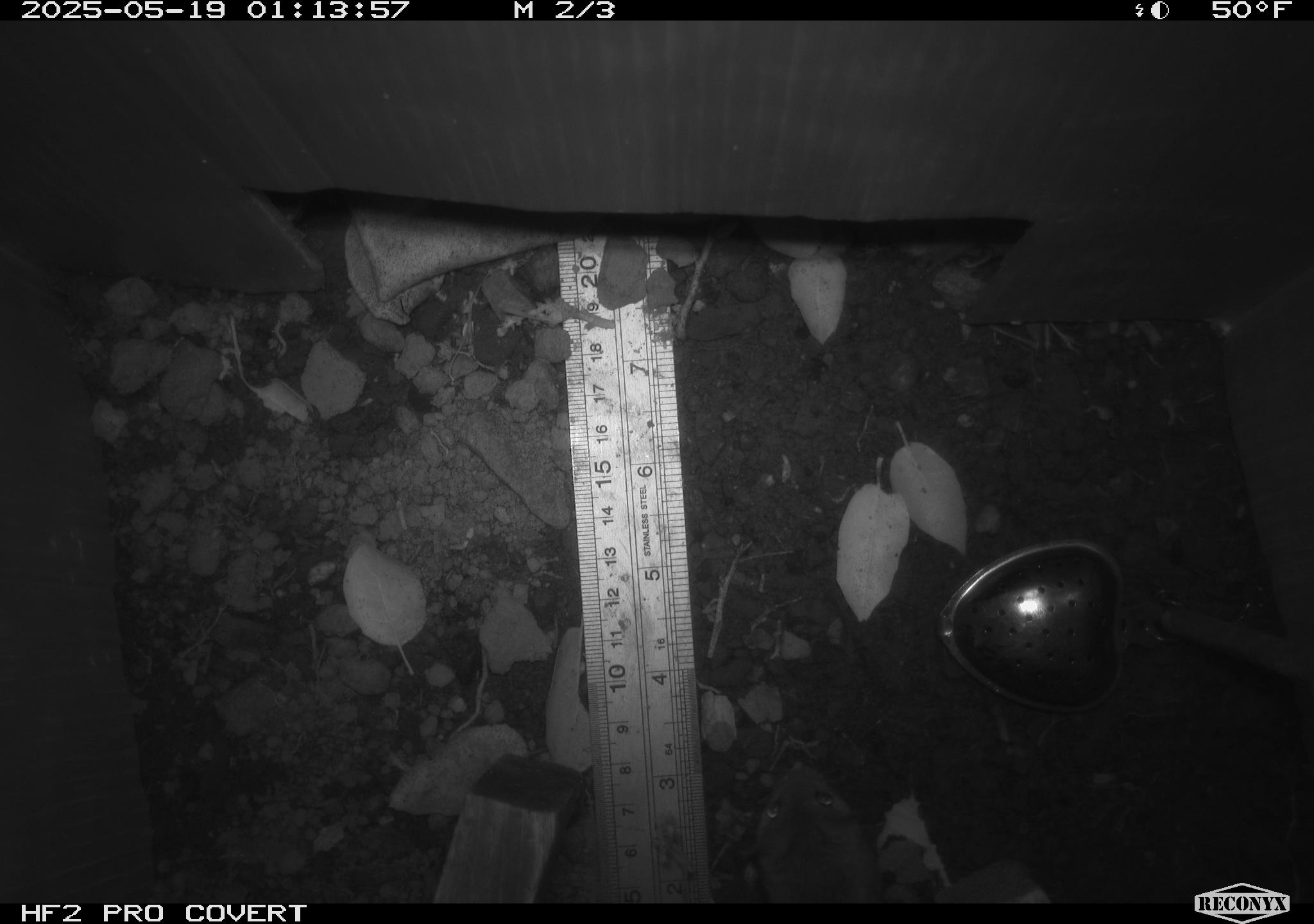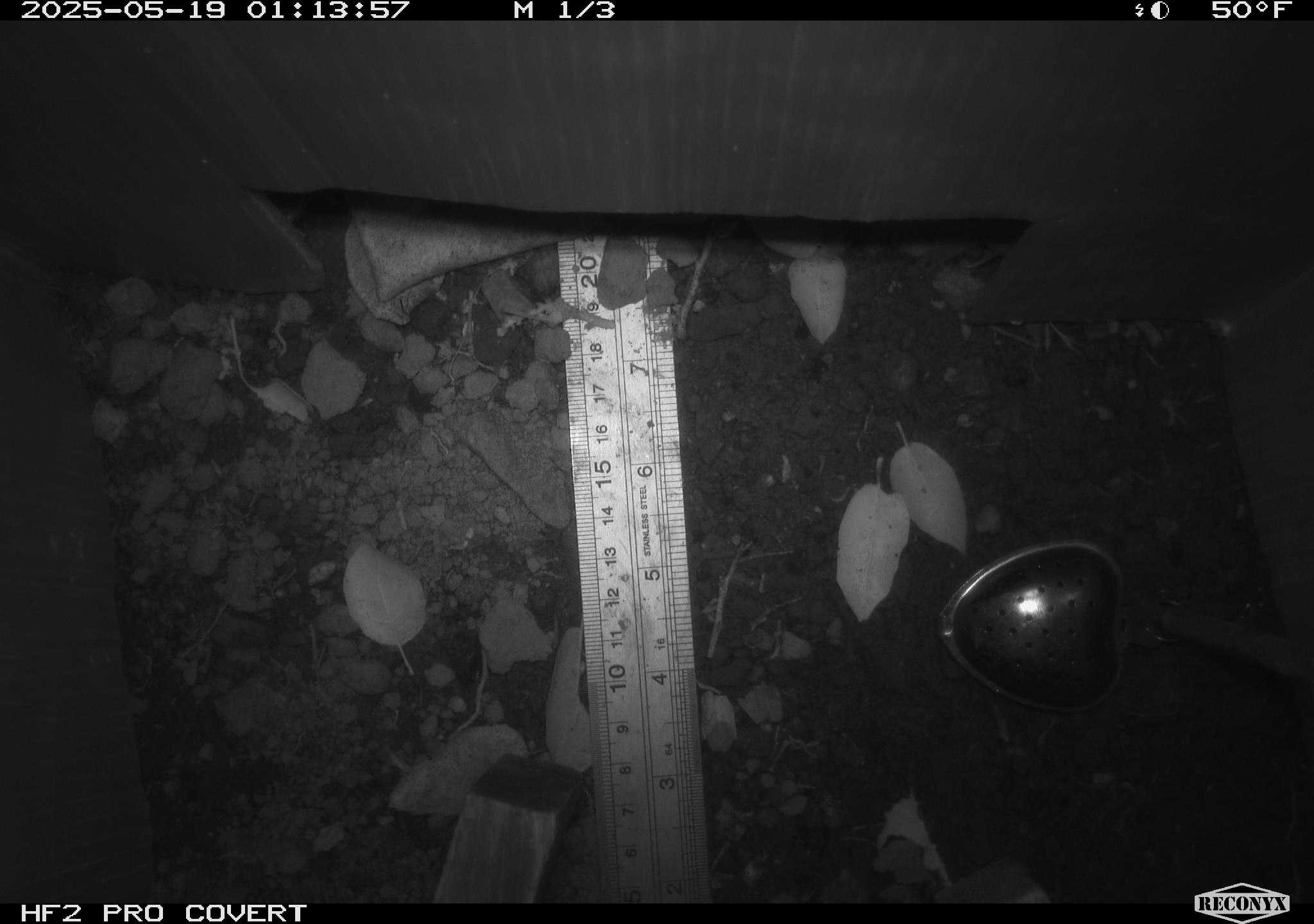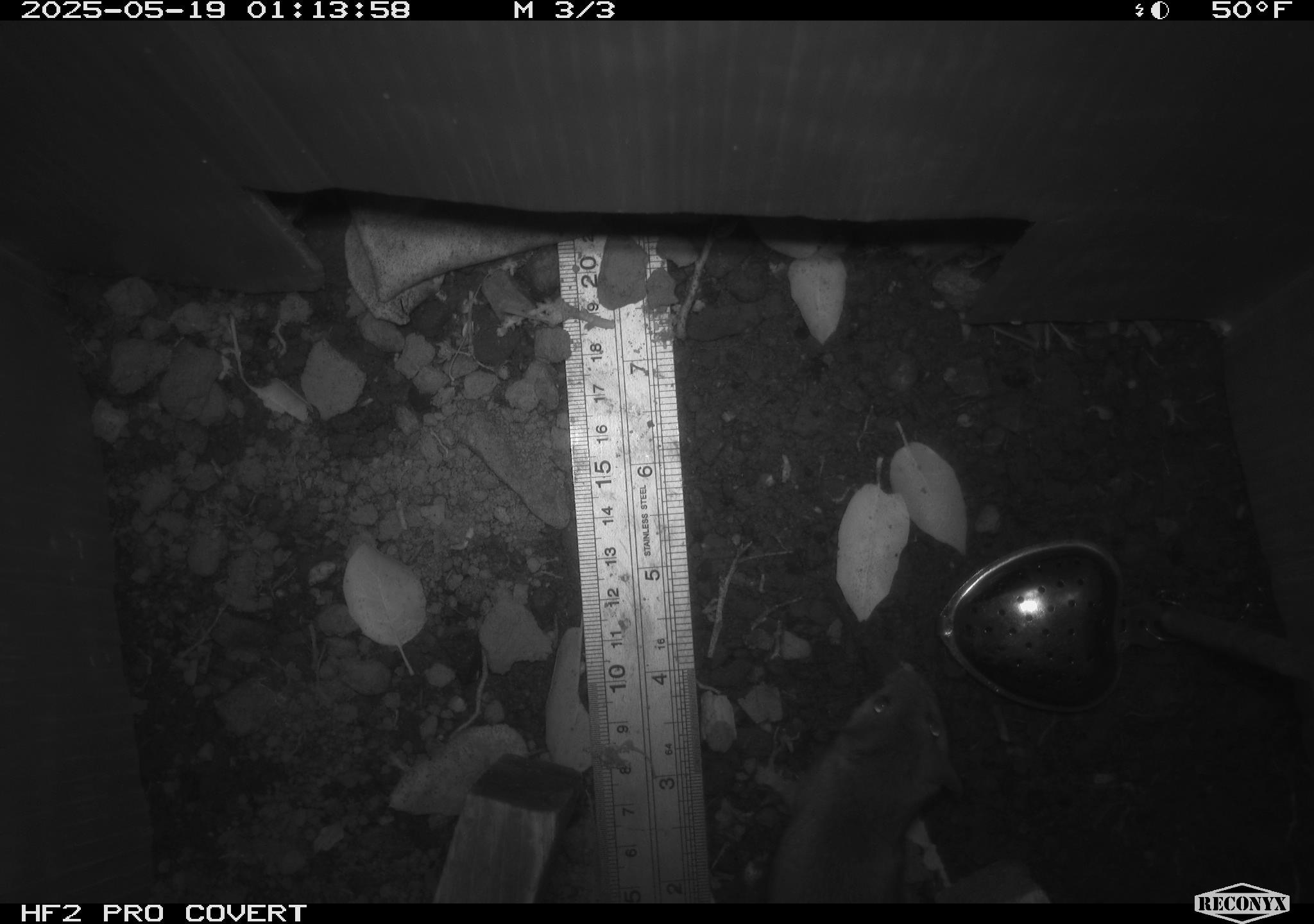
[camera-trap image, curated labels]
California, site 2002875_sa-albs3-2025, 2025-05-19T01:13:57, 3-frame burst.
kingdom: Animalia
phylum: Chordata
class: Mammalia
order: Rodentia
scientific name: Rodentia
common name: mouse species